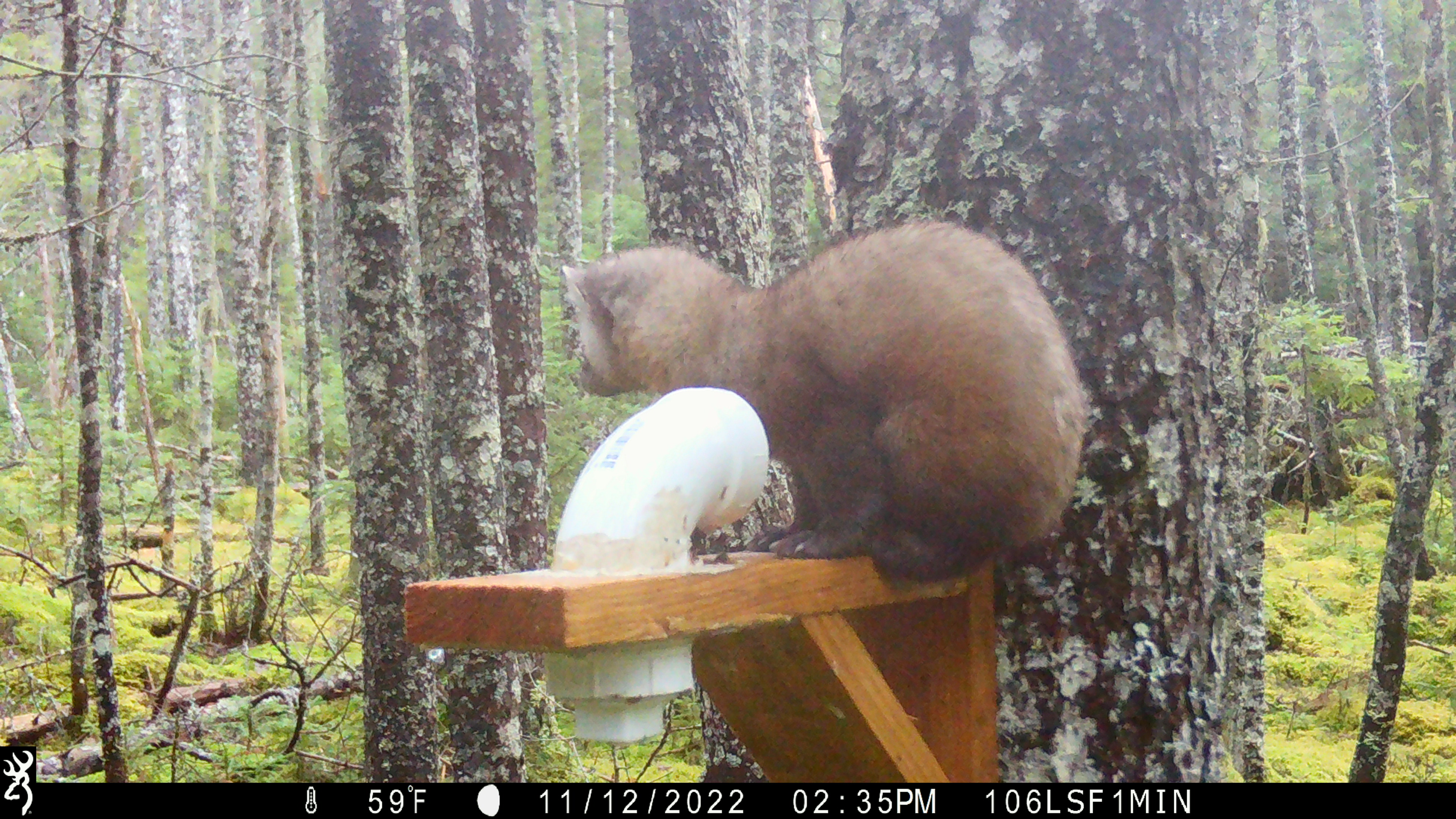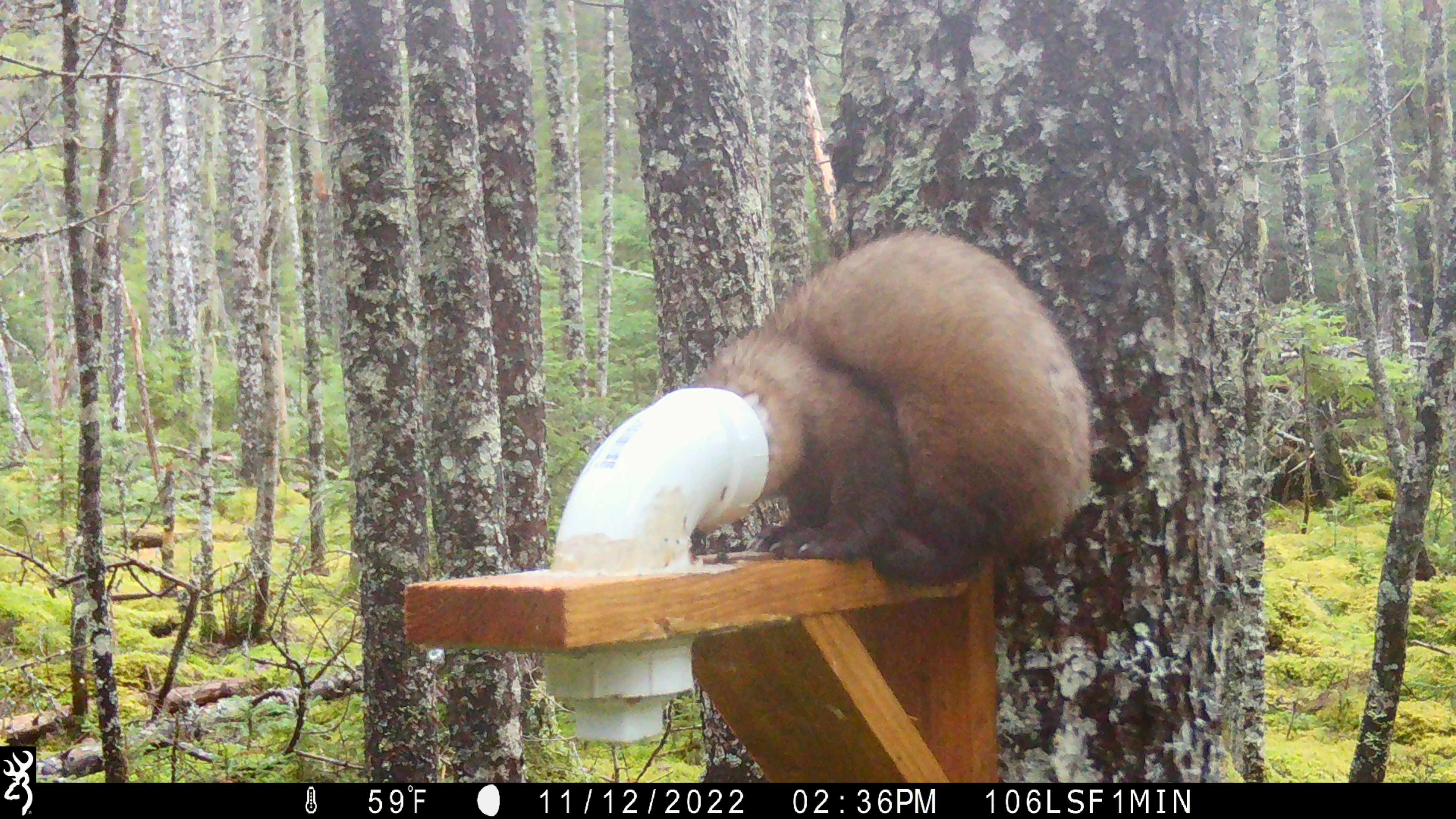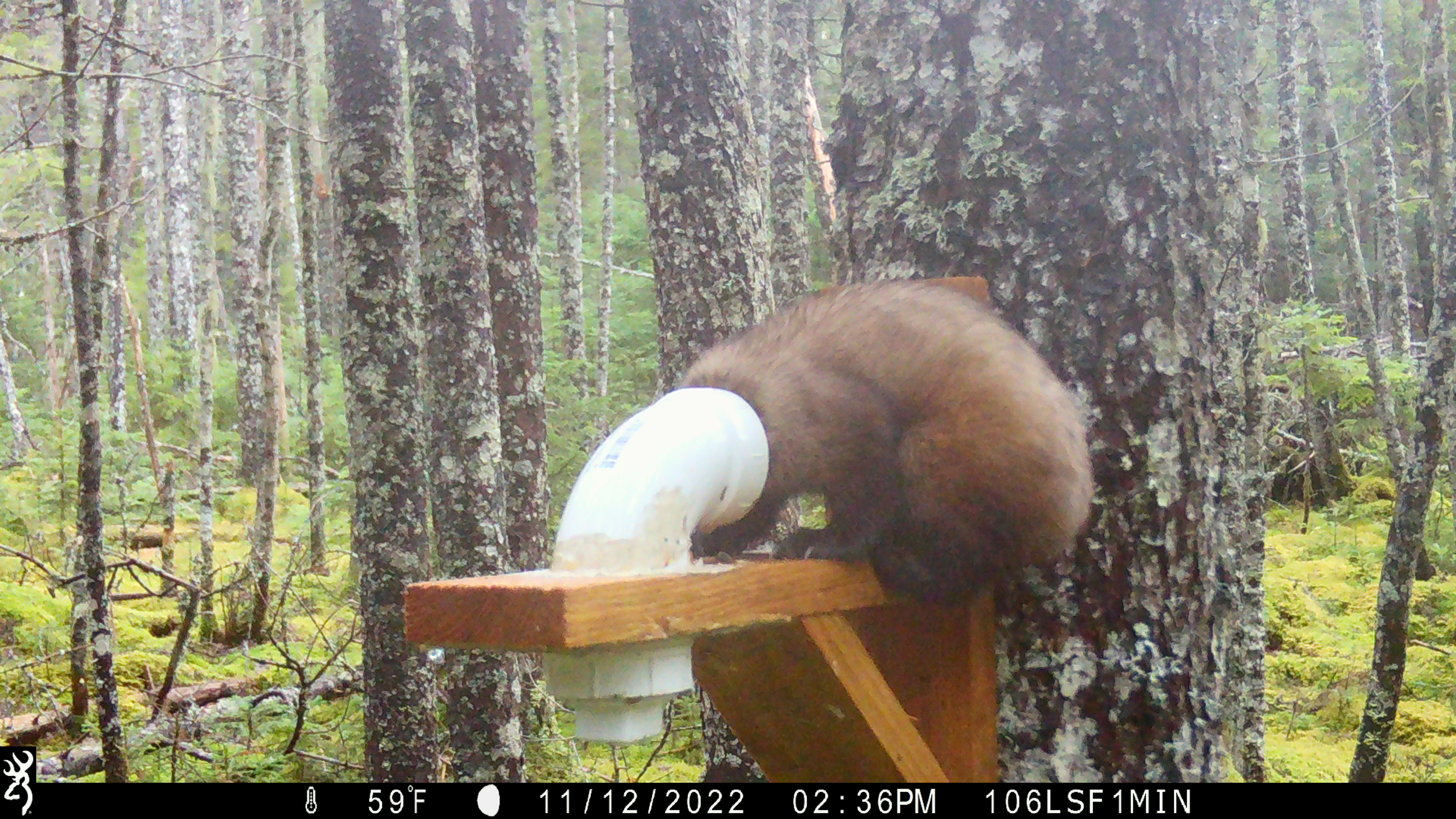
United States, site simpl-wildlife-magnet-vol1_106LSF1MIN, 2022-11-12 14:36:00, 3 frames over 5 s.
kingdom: Animalia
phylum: Chordata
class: Mammalia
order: Carnivora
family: Mustelidae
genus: Martes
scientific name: Martes americana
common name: american marten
American marten (Martes americana).